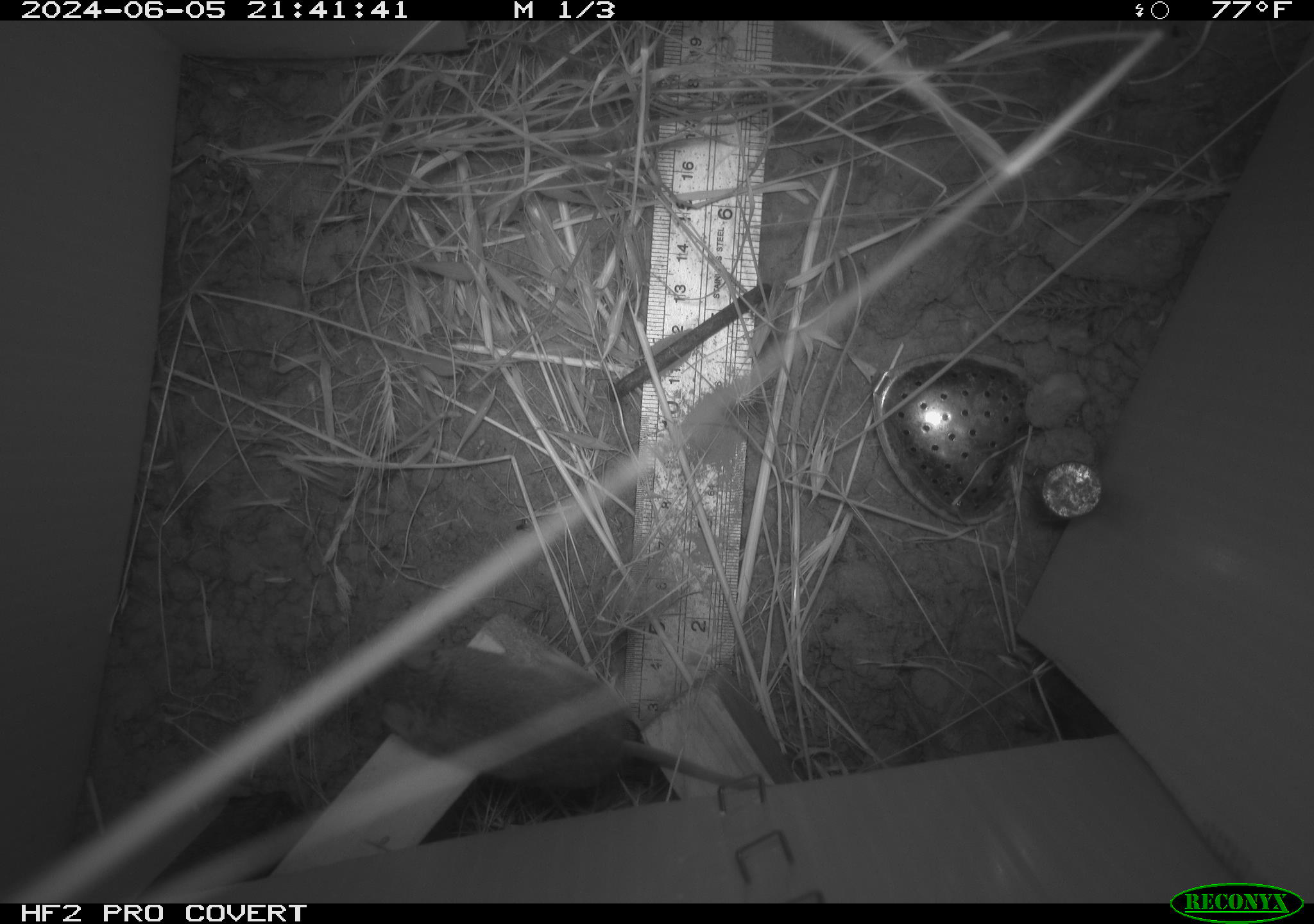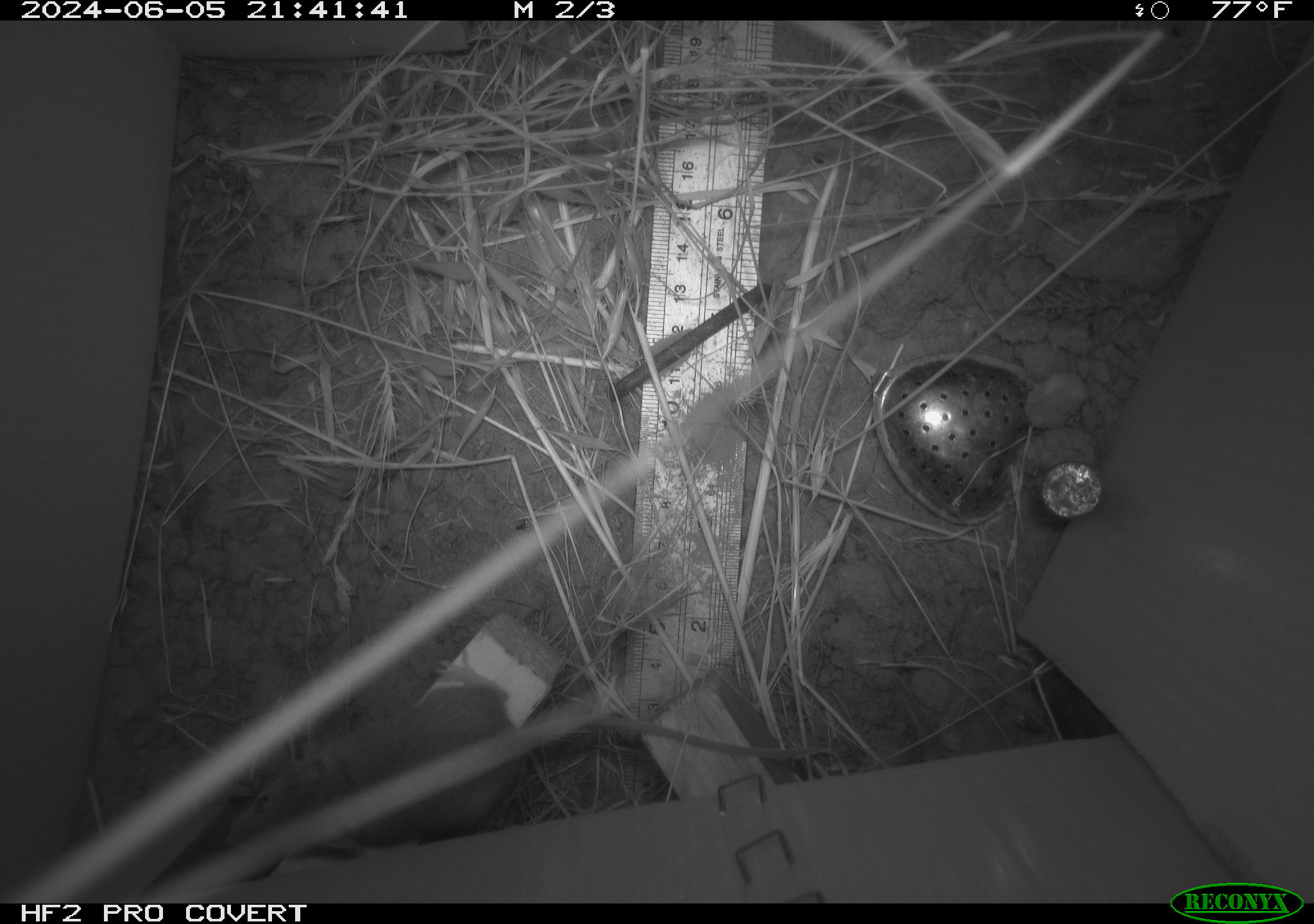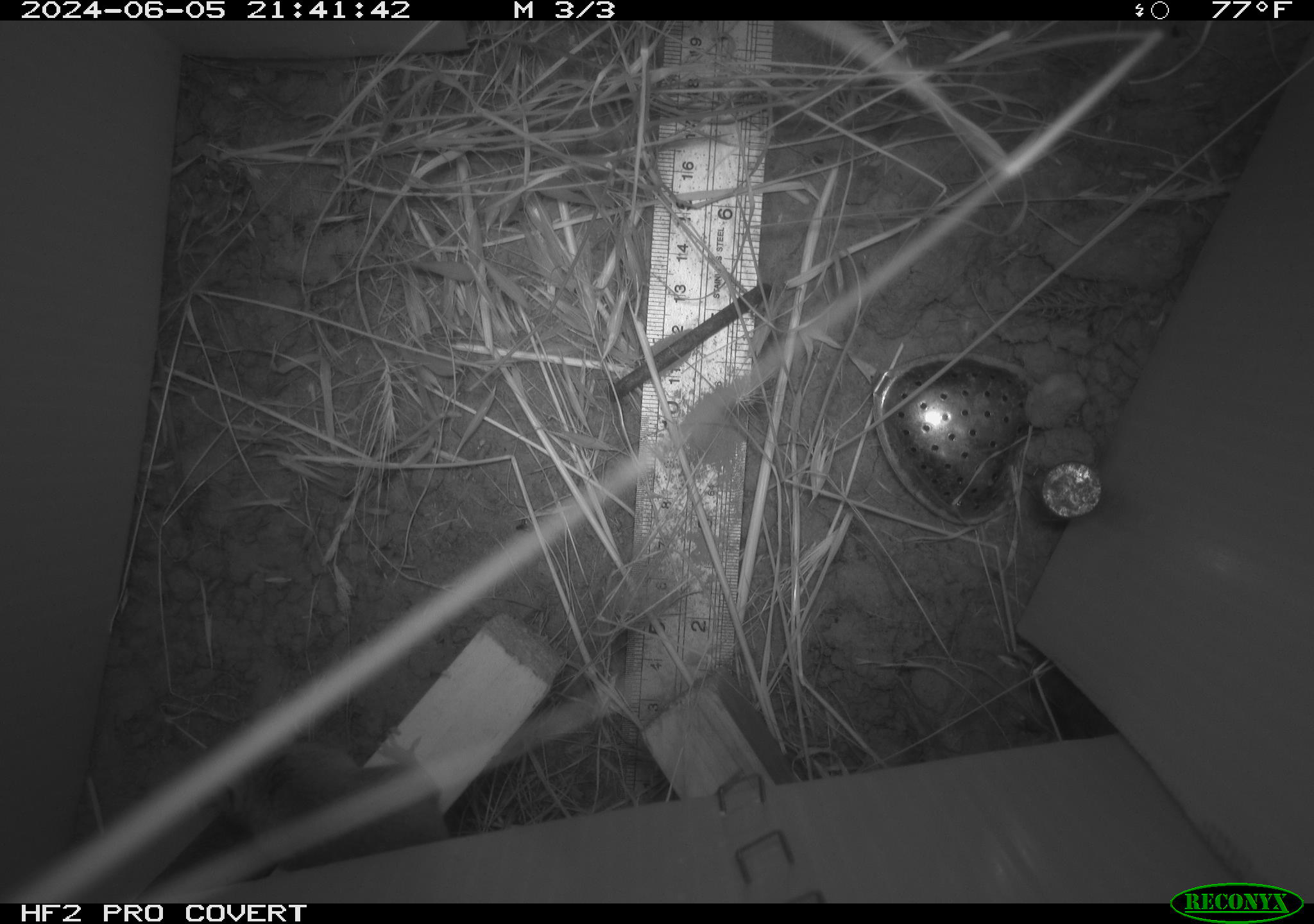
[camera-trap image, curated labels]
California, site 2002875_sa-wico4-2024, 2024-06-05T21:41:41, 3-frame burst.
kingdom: Animalia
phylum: Chordata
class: Mammalia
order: Rodentia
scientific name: Rodentia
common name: mouse species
Mouse species (Rodentia).